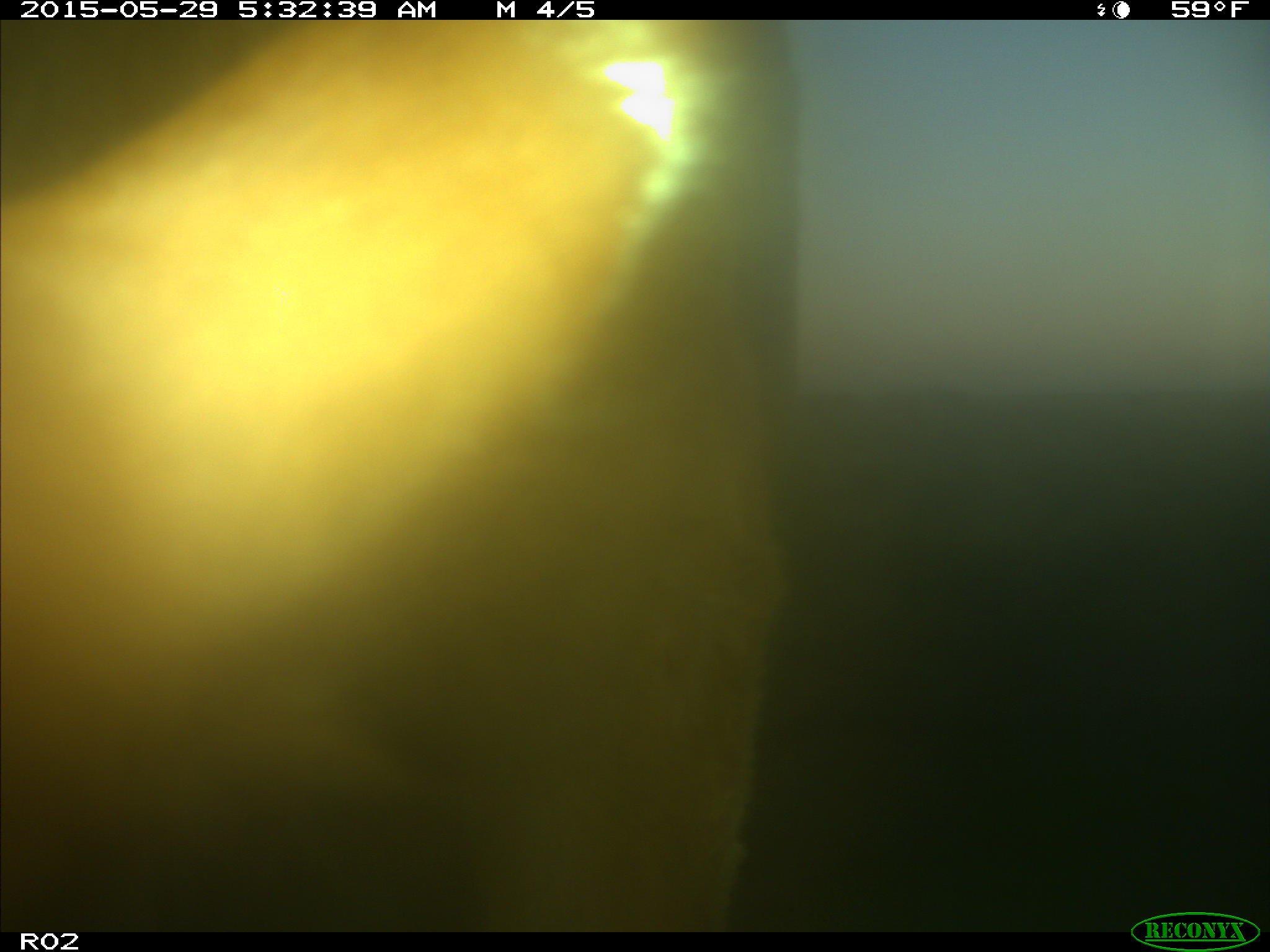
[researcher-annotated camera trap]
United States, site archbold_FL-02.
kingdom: Animalia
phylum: Chordata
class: Mammalia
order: Artiodactyla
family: Bovidae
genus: Bos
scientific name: Bos taurus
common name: domestic cow